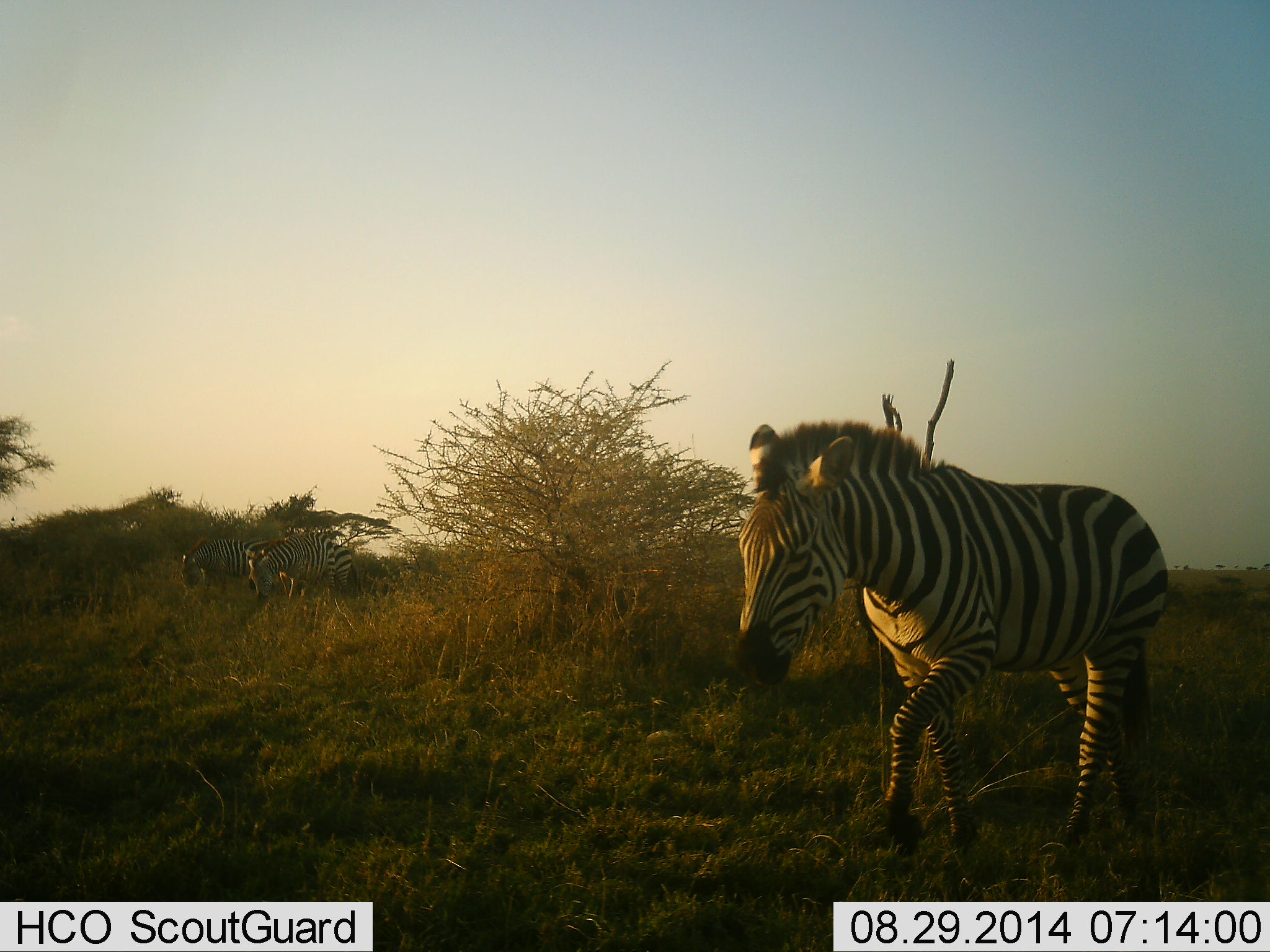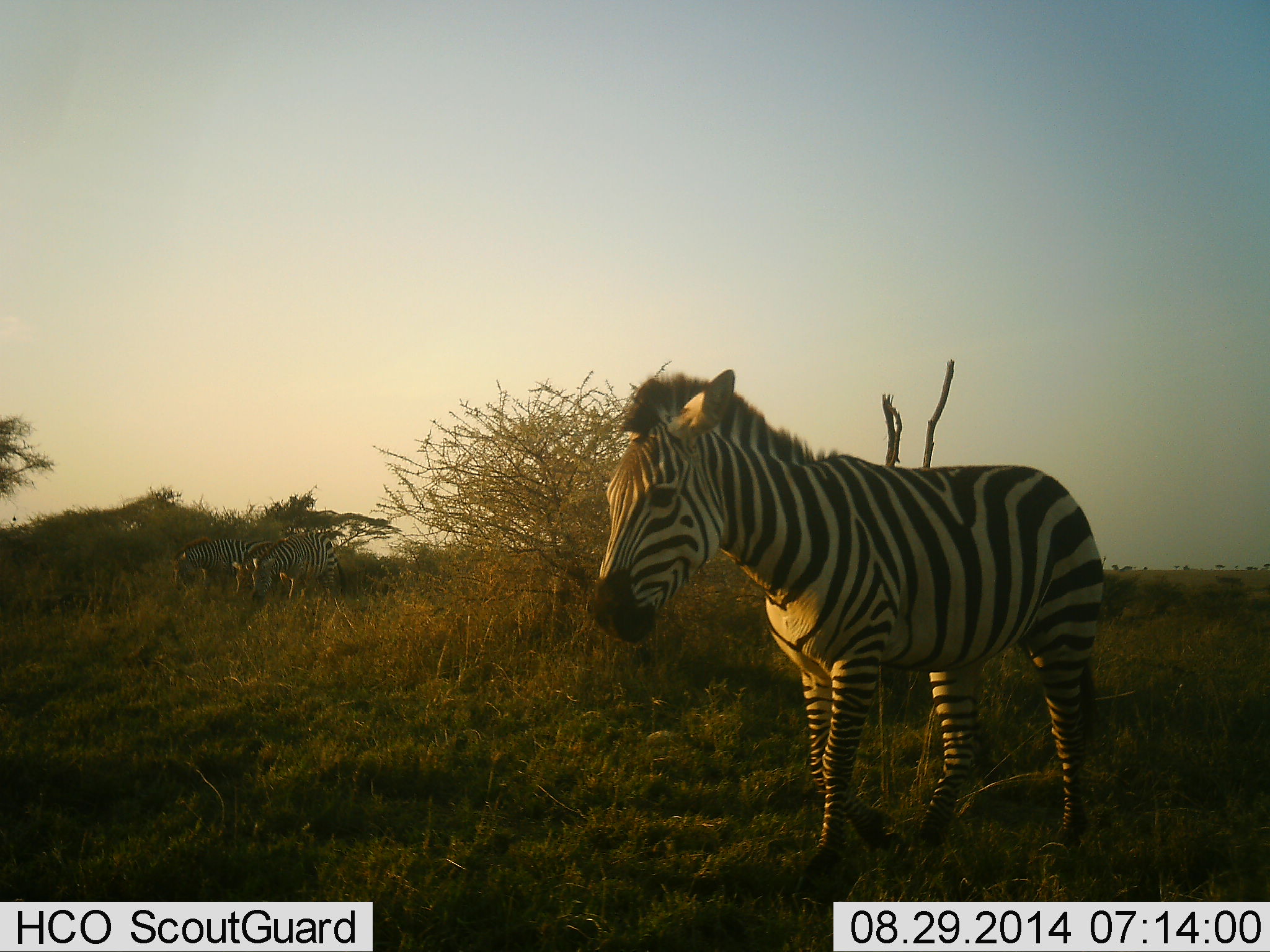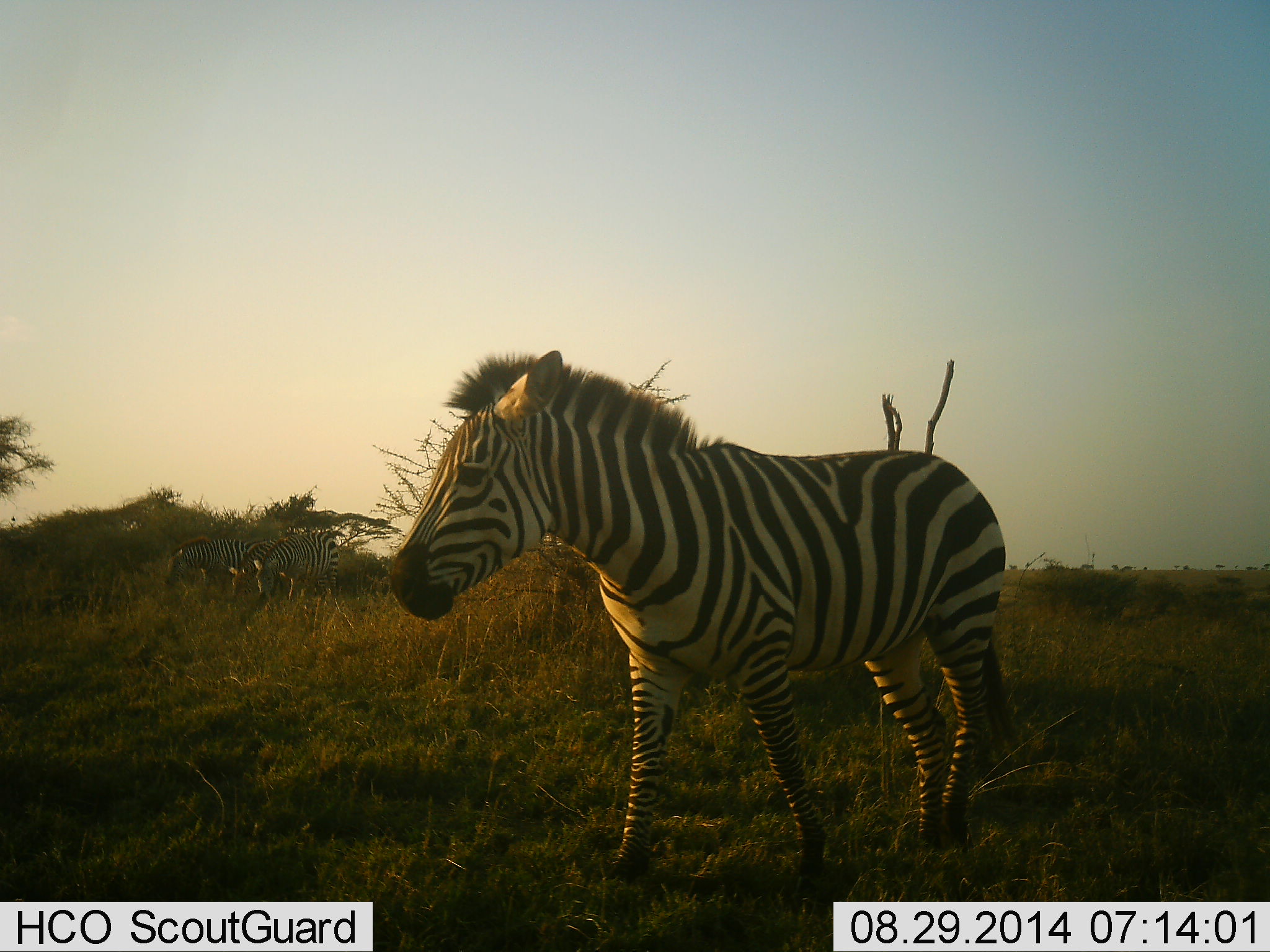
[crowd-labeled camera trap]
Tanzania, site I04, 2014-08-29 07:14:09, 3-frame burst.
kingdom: Animalia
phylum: Chordata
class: Mammalia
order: Perissodactyla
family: Equidae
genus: Equus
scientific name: Equus quagga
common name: plains zebra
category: zebra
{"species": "zebra (plains zebra) (Equus quagga)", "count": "4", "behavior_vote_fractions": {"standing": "30%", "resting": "0%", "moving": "80%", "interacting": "10%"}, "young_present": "20%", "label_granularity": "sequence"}